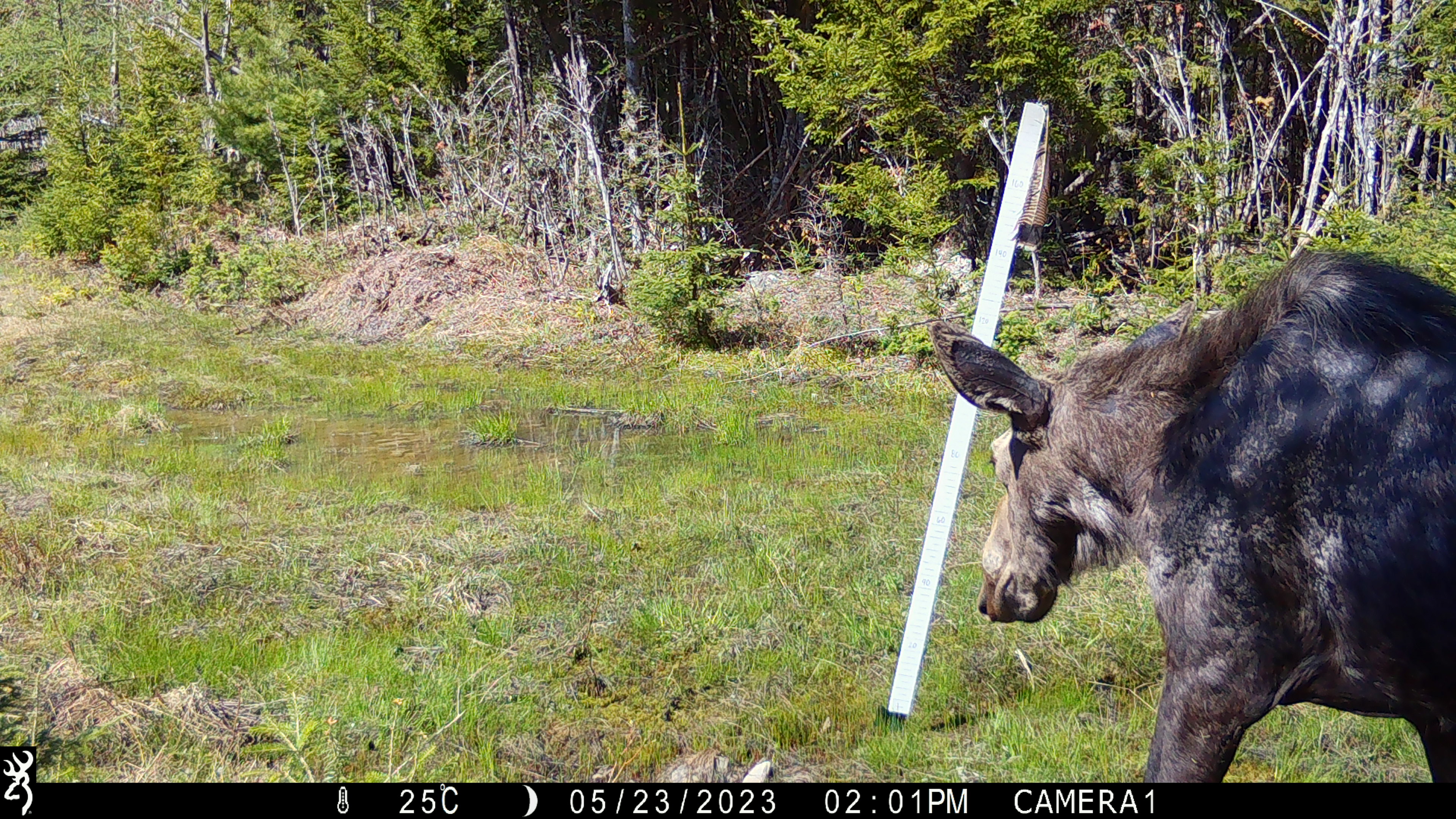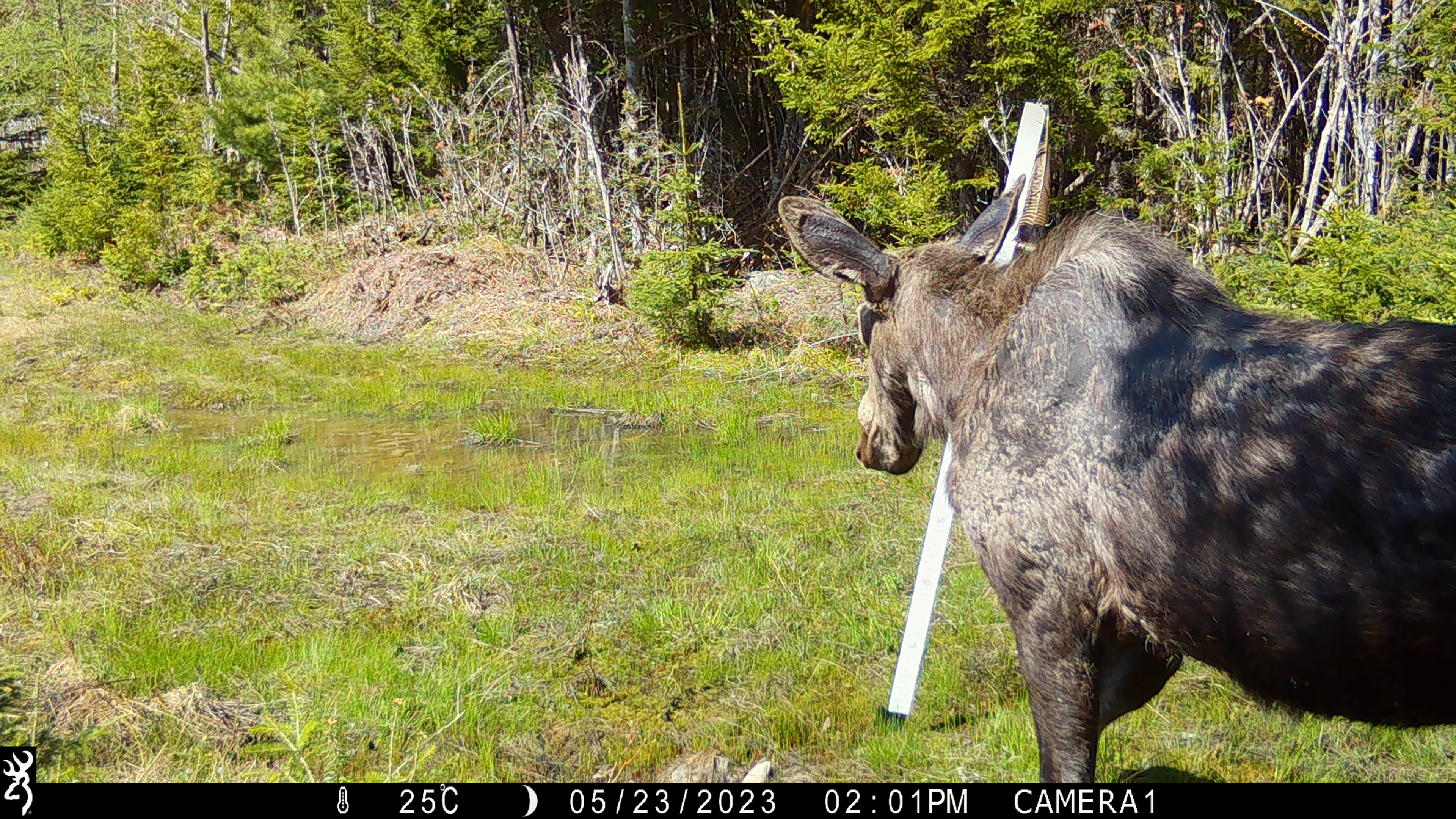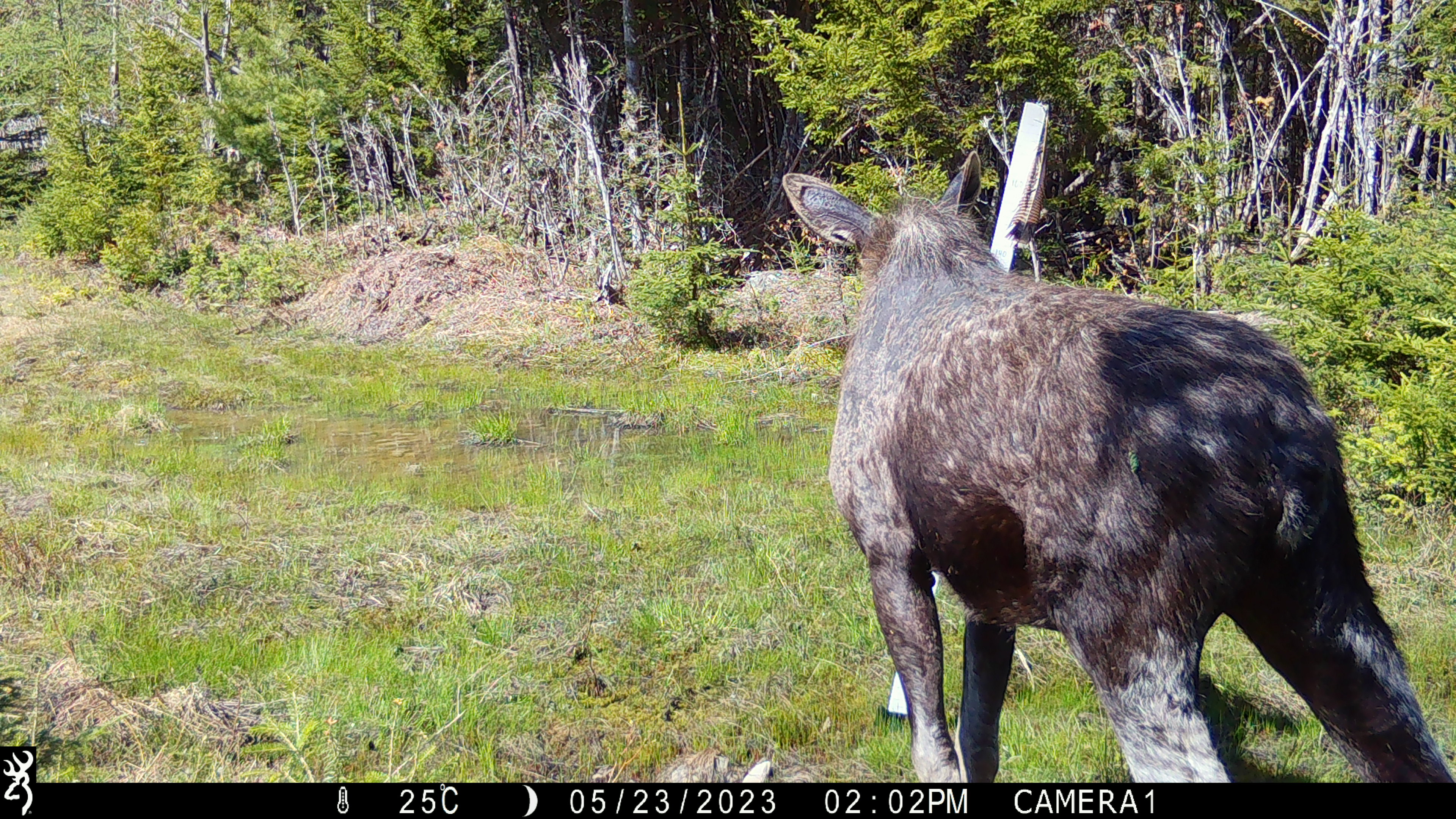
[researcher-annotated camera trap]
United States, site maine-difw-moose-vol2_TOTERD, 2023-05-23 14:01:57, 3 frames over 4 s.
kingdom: Animalia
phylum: Chordata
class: Mammalia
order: Artiodactyla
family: Cervidae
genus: Alces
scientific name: Alces alces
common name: moose